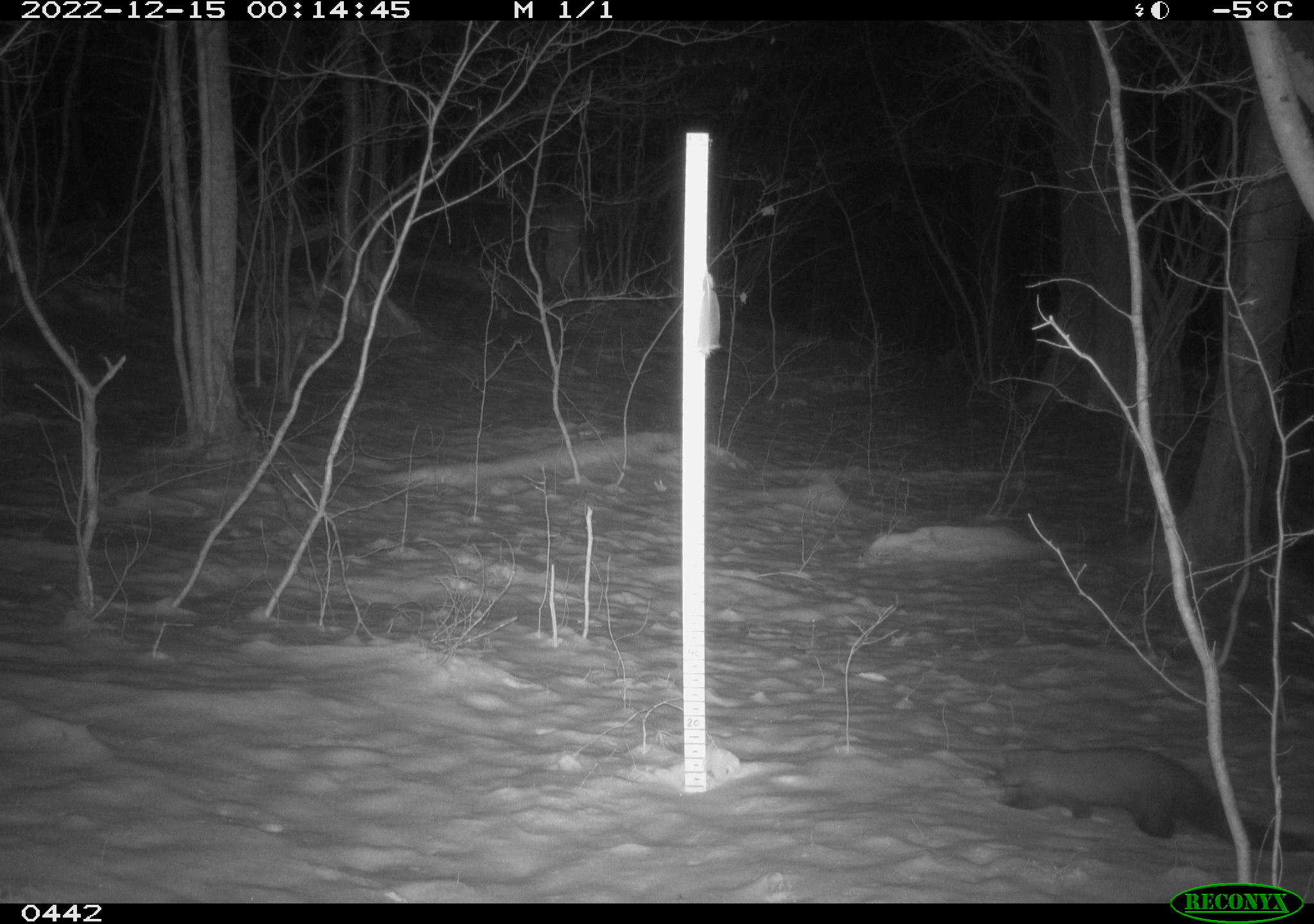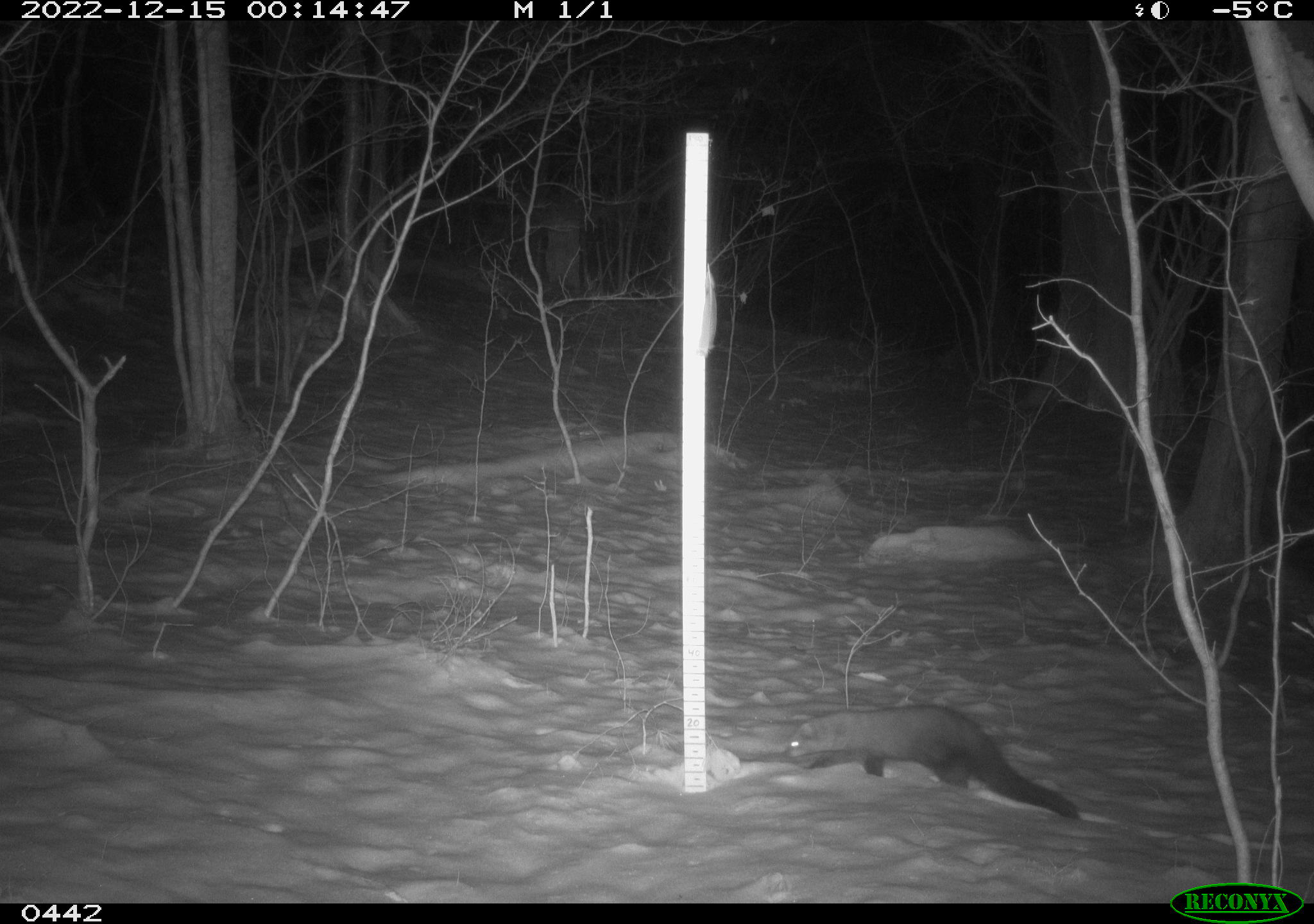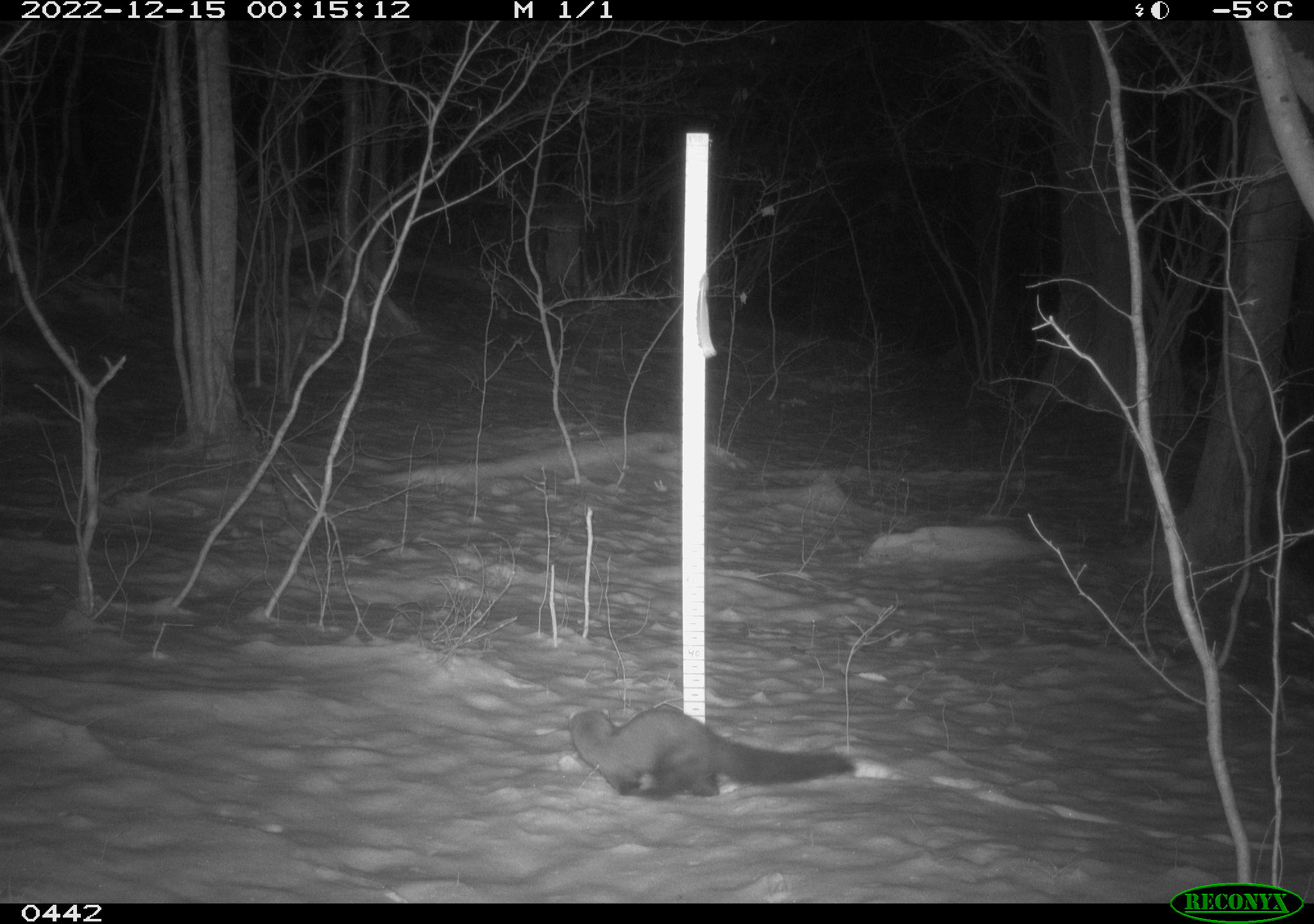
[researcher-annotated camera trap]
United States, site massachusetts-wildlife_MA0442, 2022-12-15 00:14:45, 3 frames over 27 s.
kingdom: Animalia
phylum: Chordata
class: Mammalia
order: Carnivora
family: Mustelidae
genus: Pekania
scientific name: Pekania pennanti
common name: fisher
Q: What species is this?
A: Fisher (Pekania pennanti).